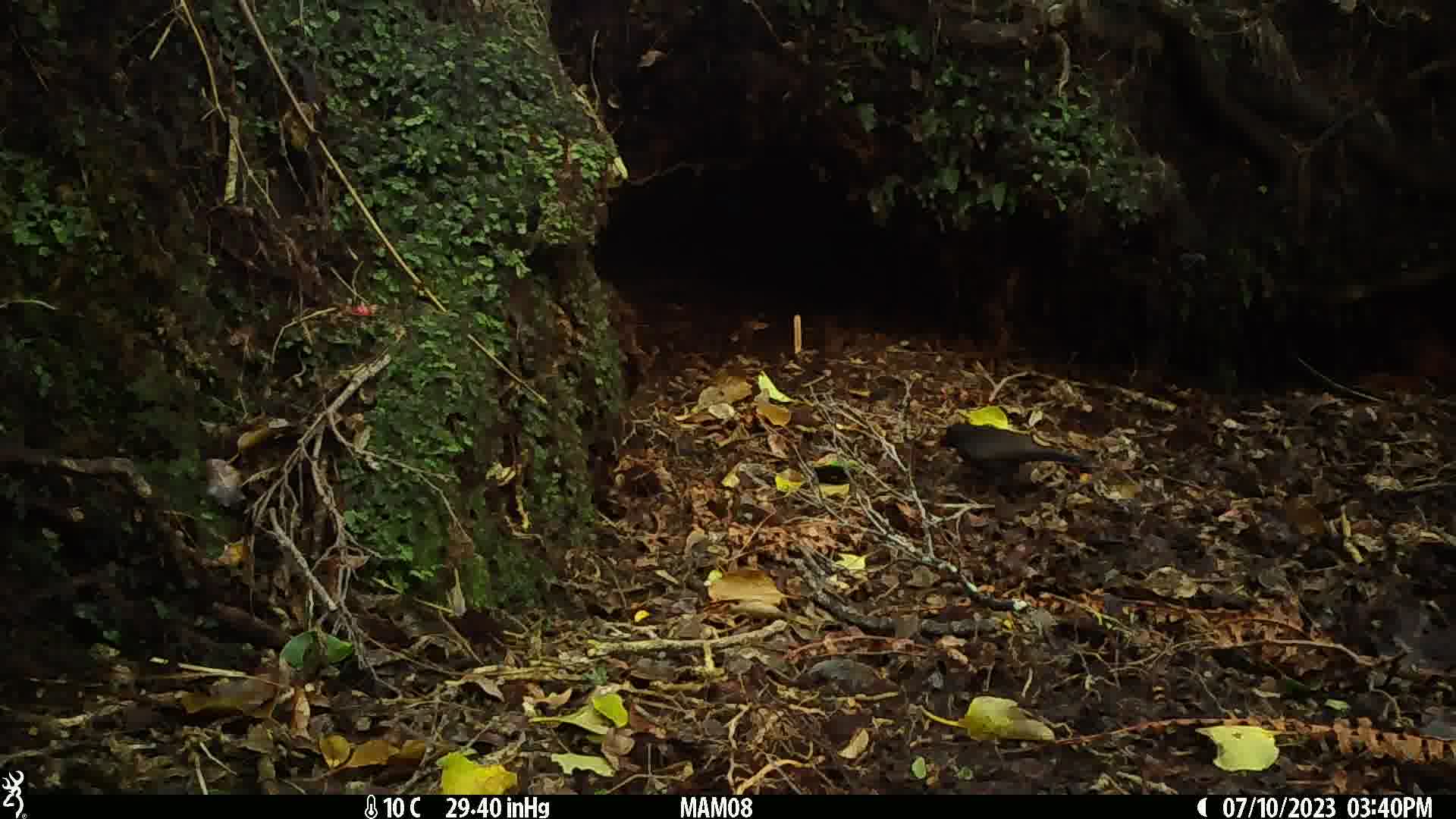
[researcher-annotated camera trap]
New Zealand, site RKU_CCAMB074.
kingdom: Animalia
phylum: Chordata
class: Aves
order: Passeriformes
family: Turdidae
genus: Turdus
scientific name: Turdus merula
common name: eurasian blackbird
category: blackbird